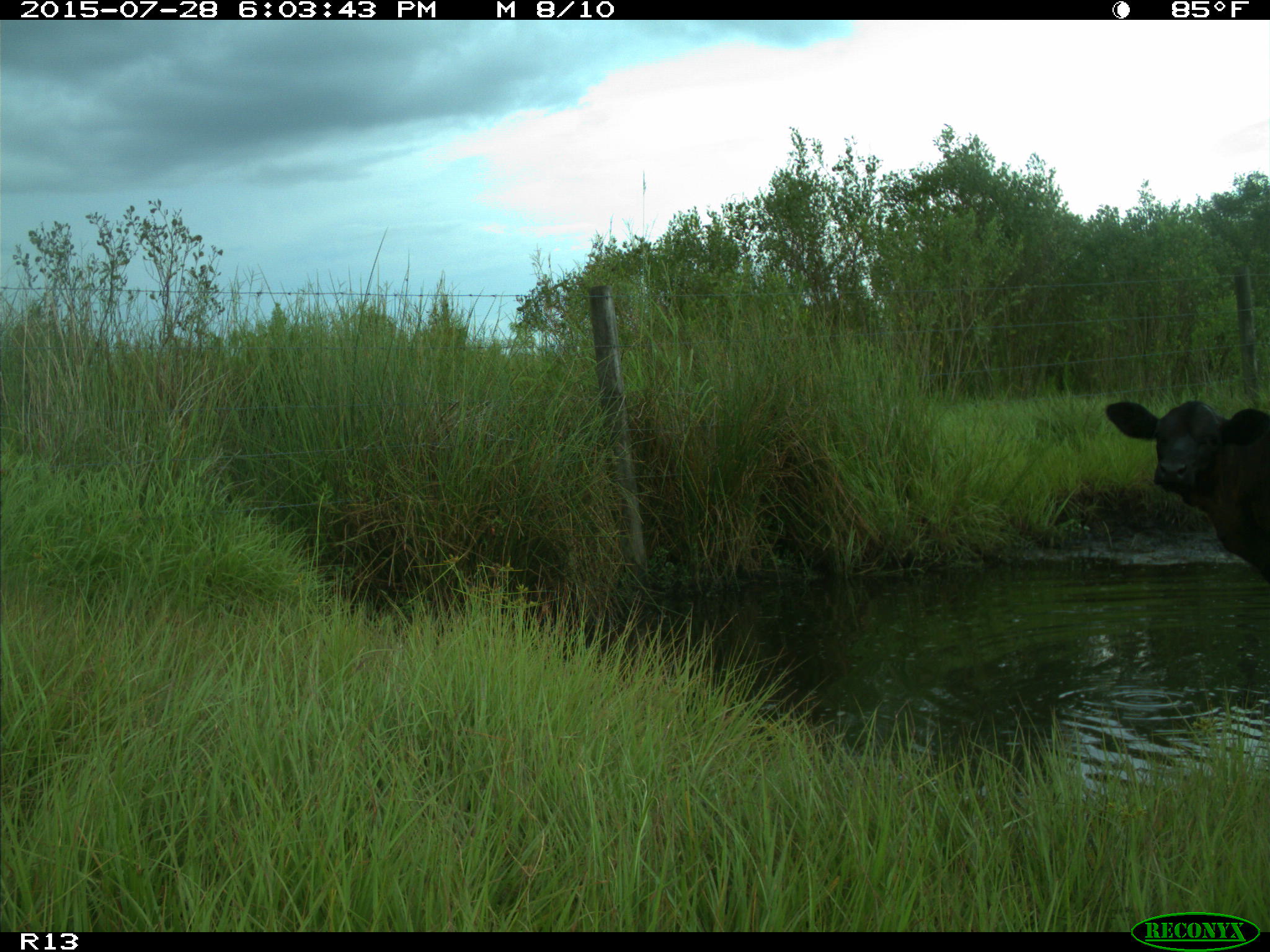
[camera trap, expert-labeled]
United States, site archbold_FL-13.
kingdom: Animalia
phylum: Chordata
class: Mammalia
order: Artiodactyla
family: Bovidae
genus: Bos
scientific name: Bos taurus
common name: domestic cow